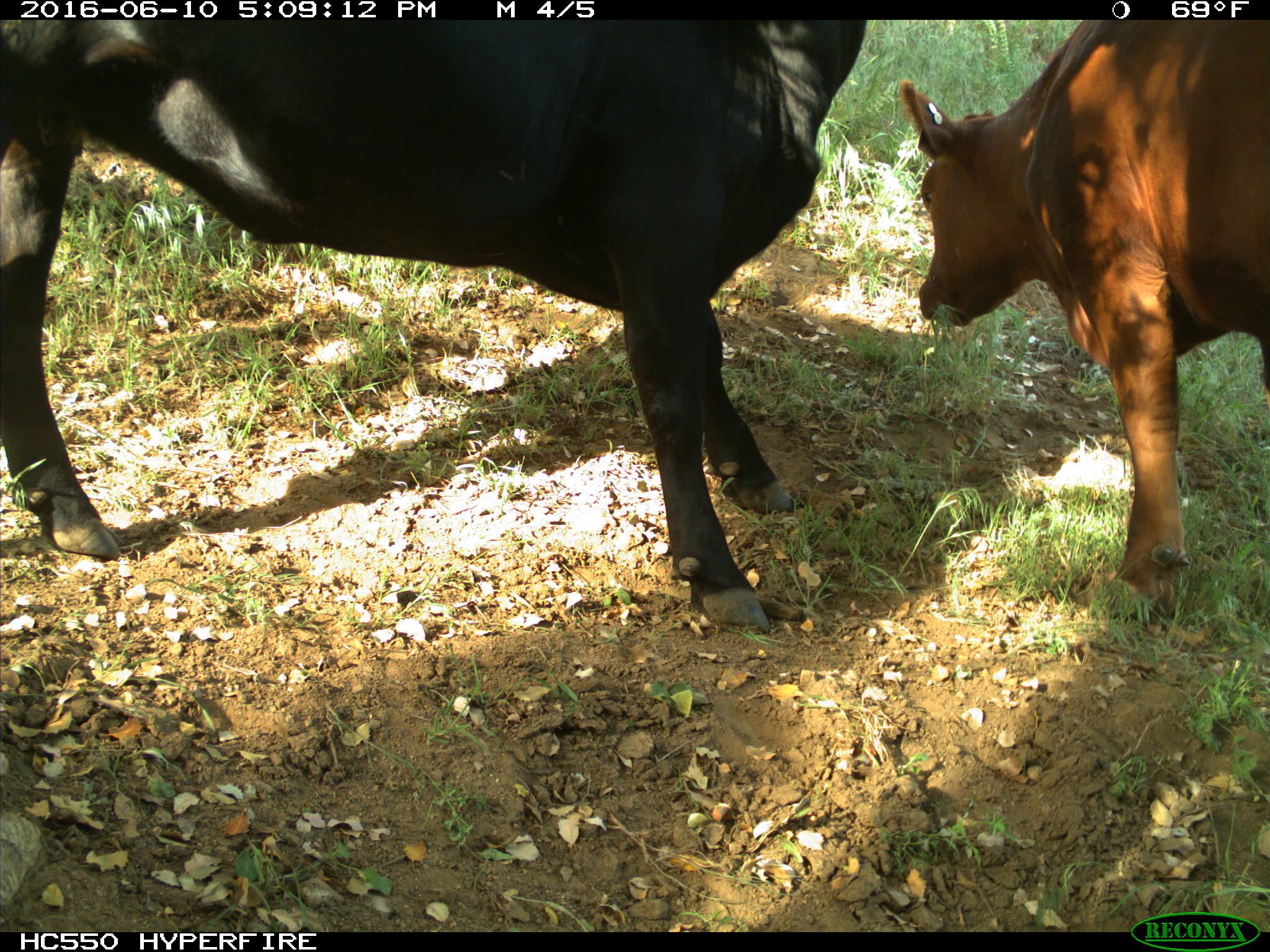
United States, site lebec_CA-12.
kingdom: Animalia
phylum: Chordata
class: Mammalia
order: Artiodactyla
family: Bovidae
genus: Bos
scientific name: Bos taurus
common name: domestic cow